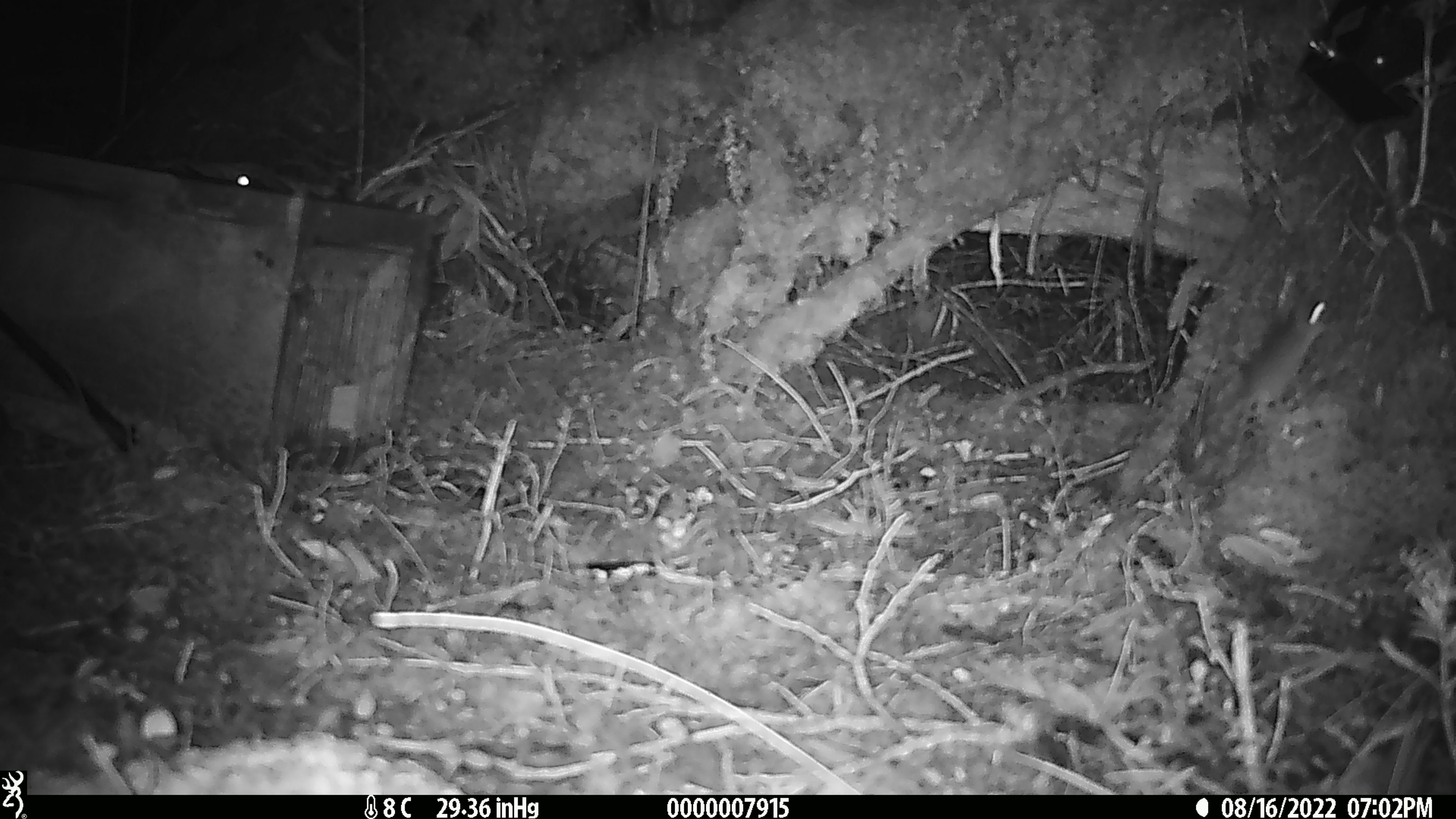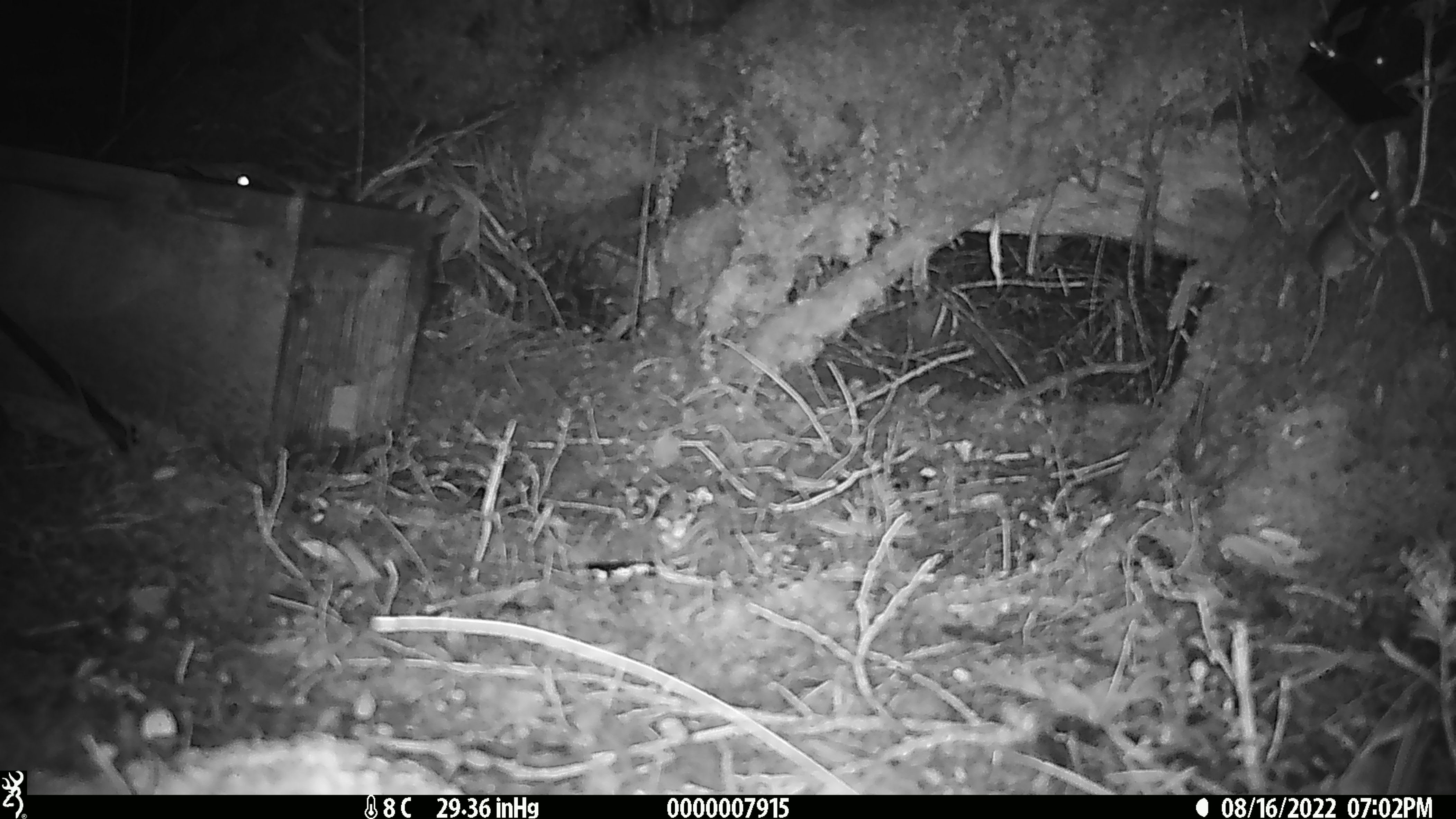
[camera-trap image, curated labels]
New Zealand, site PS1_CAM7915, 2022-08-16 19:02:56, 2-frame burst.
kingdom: Animalia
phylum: Chordata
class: Mammalia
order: Rodentia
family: Muridae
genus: Mus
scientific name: Mus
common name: mouse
Mouse (Mus).